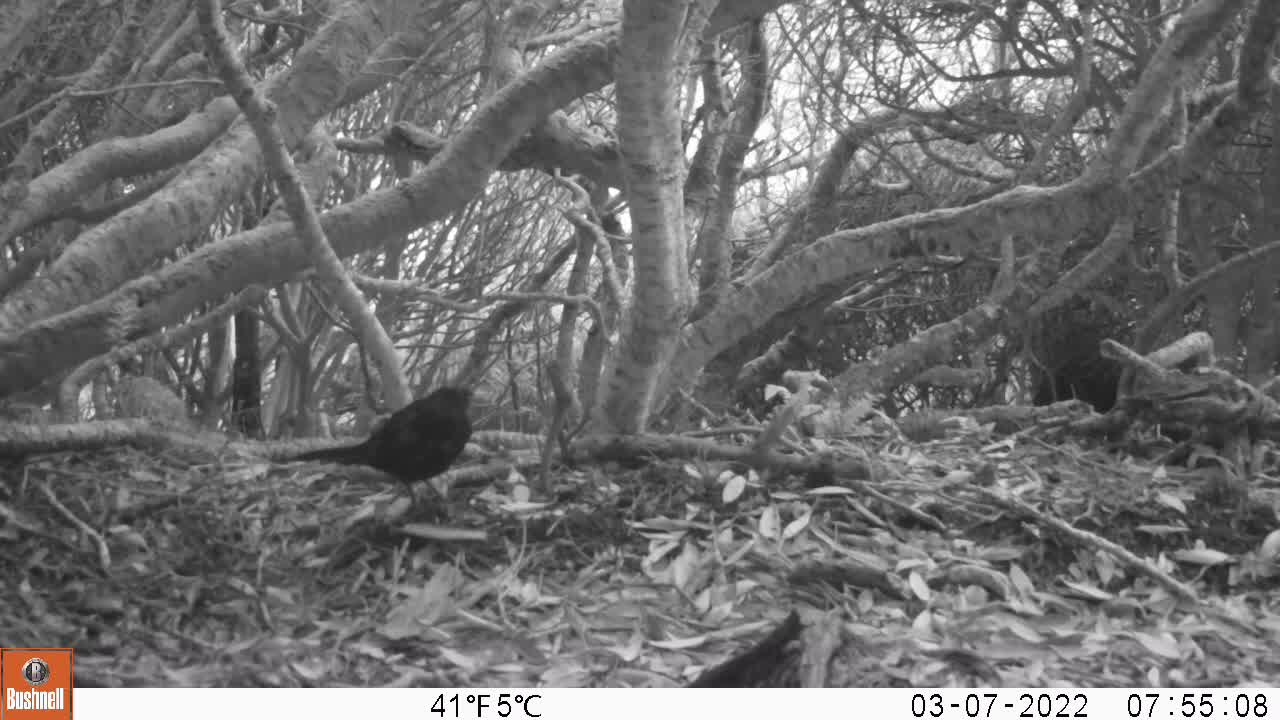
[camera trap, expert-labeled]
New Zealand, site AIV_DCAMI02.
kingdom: Animalia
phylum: Chordata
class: Aves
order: Passeriformes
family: Turdidae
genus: Turdus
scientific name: Turdus merula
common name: eurasian blackbird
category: blackbird